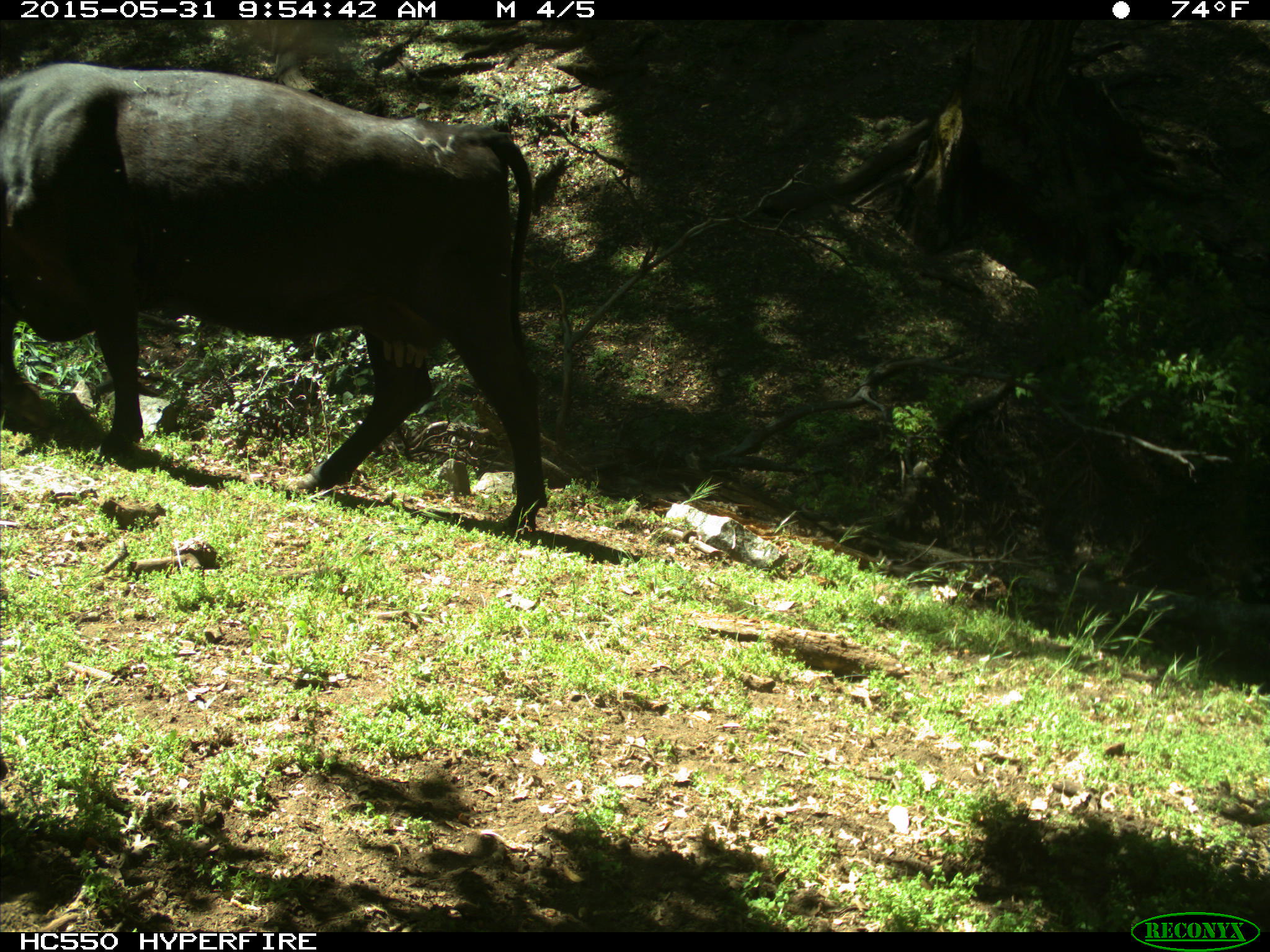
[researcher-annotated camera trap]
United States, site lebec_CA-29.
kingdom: Animalia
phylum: Chordata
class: Mammalia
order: Artiodactyla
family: Bovidae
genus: Bos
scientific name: Bos taurus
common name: domestic cow